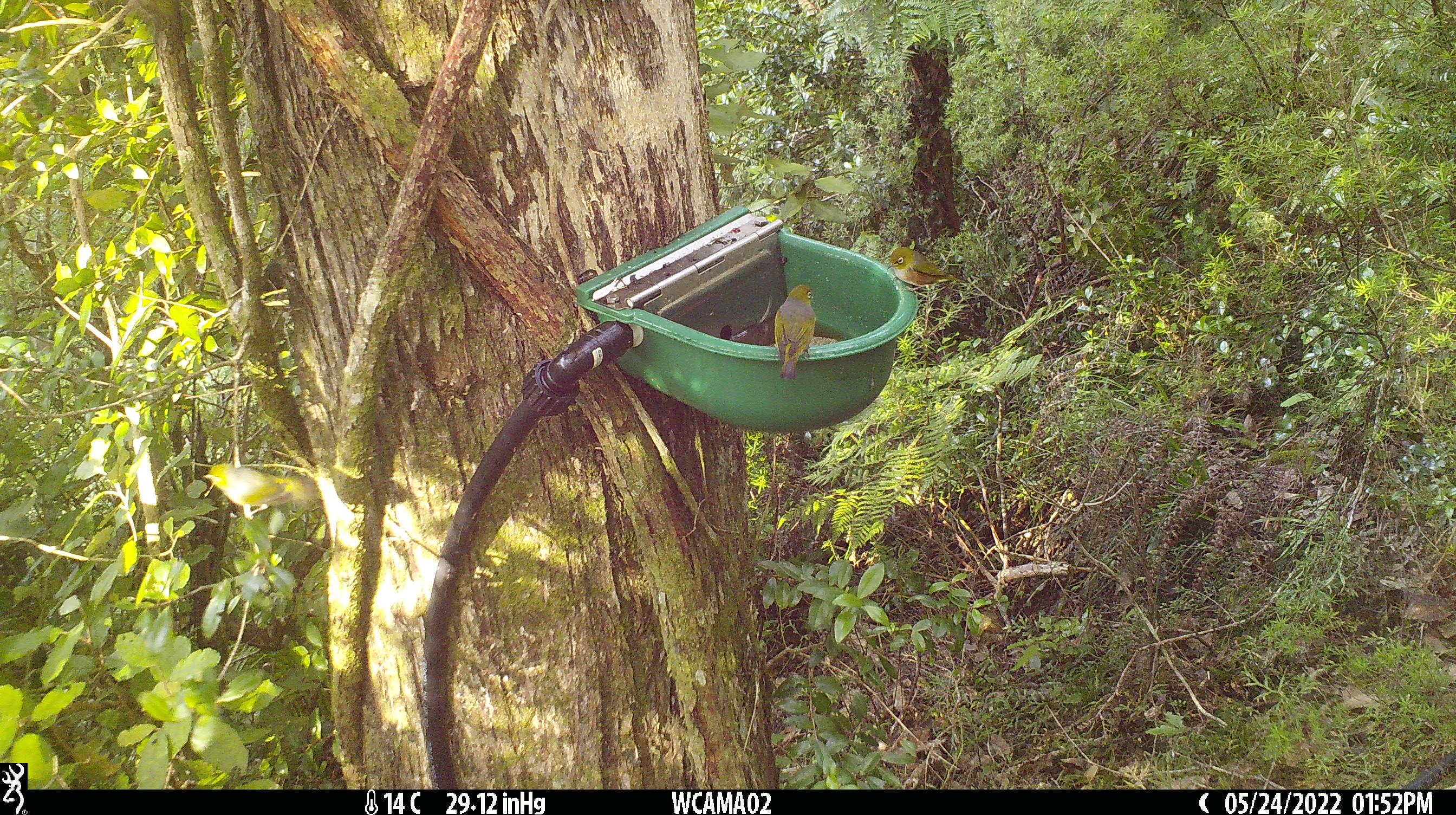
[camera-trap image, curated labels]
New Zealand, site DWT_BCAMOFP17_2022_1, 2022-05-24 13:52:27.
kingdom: Animalia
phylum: Chordata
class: Aves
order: Passeriformes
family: Zosteropidae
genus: Zosterops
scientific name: Zosterops lateralis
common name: silvereye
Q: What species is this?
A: Silvereye (Zosterops lateralis).